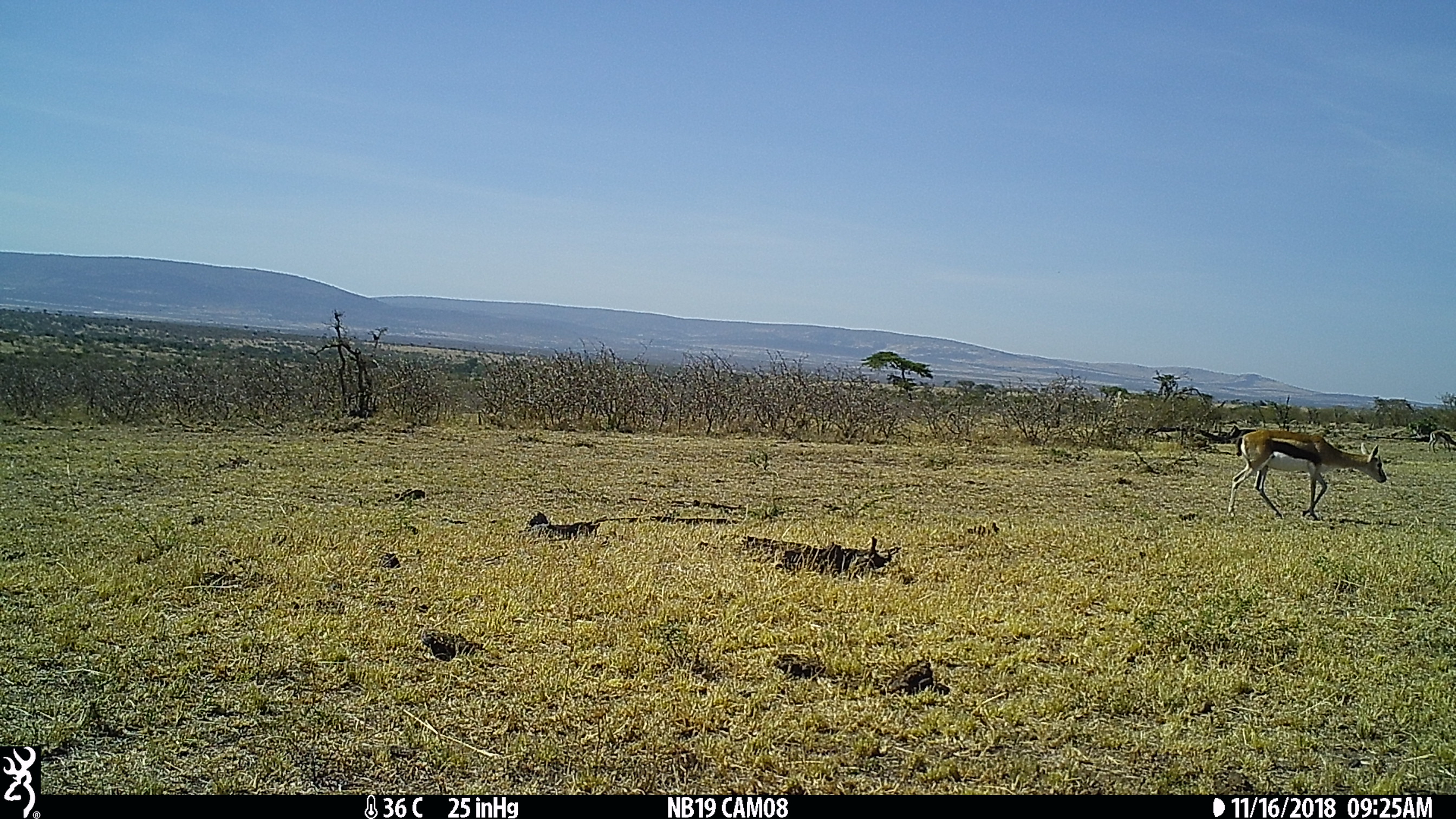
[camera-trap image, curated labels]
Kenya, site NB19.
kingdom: Animalia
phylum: Chordata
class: Mammalia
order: Artiodactyla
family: Bovidae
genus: Eudorcas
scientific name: Eudorcas thomsonii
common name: thomon's gazelle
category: gazelle thomsons